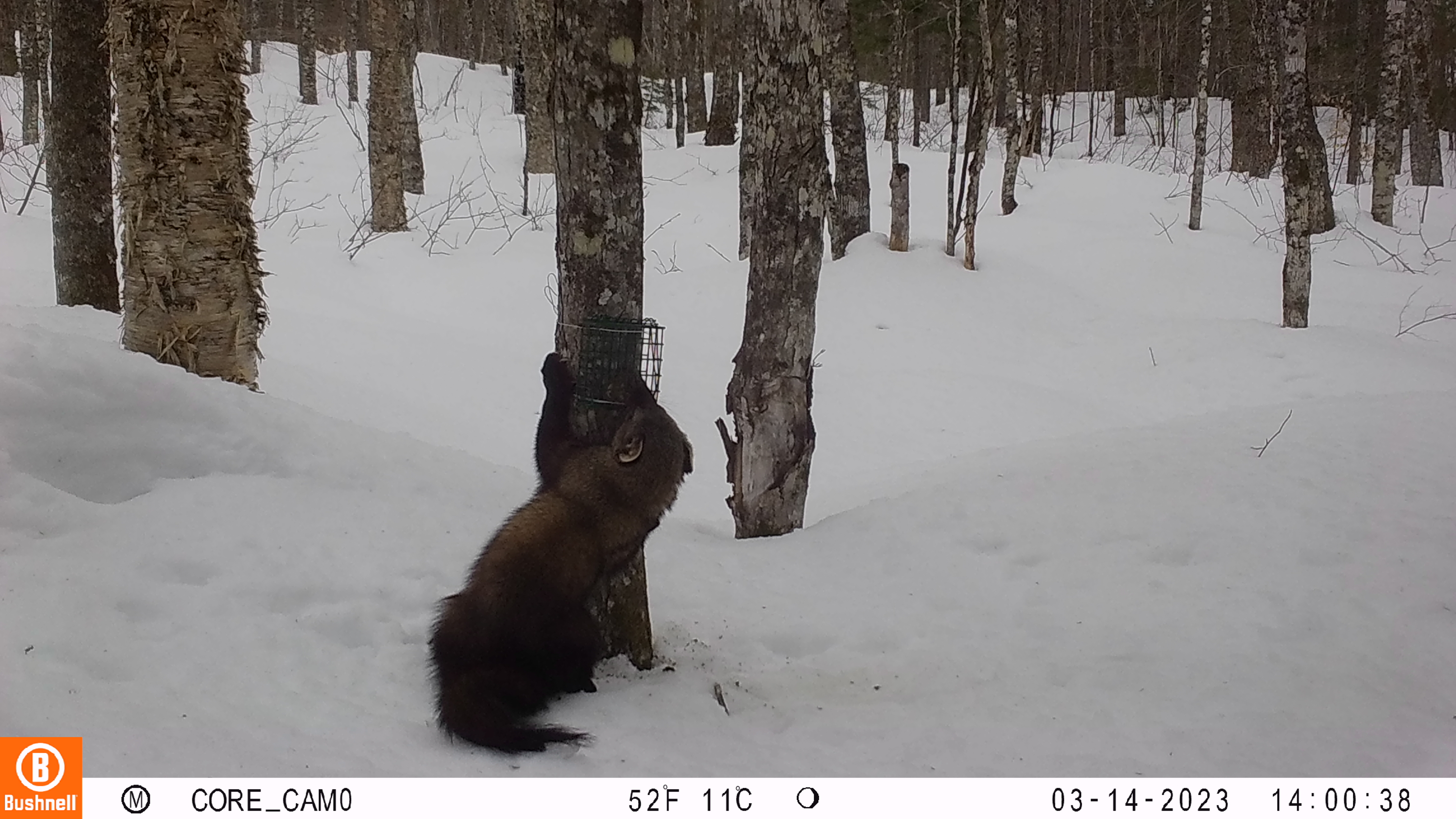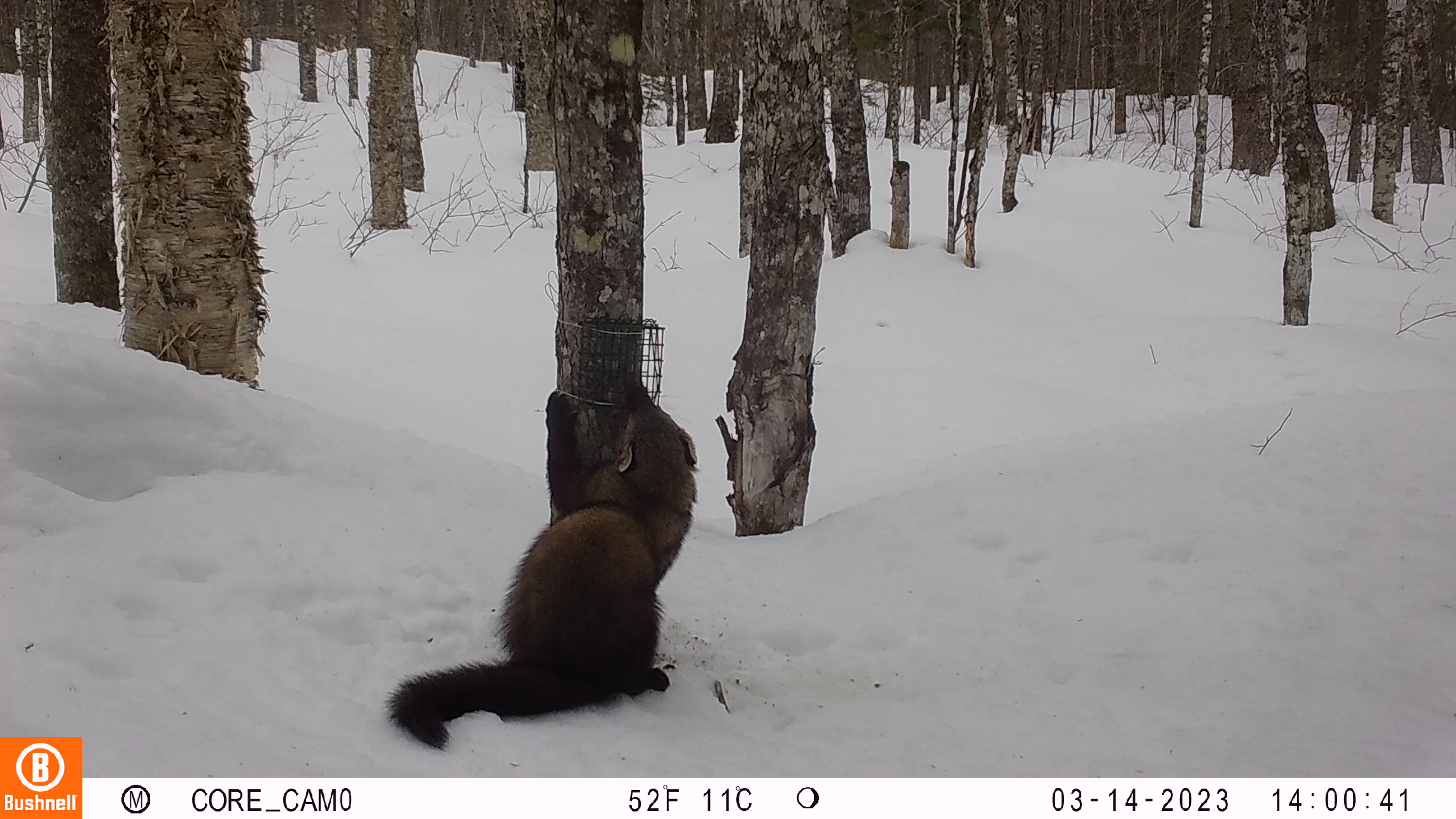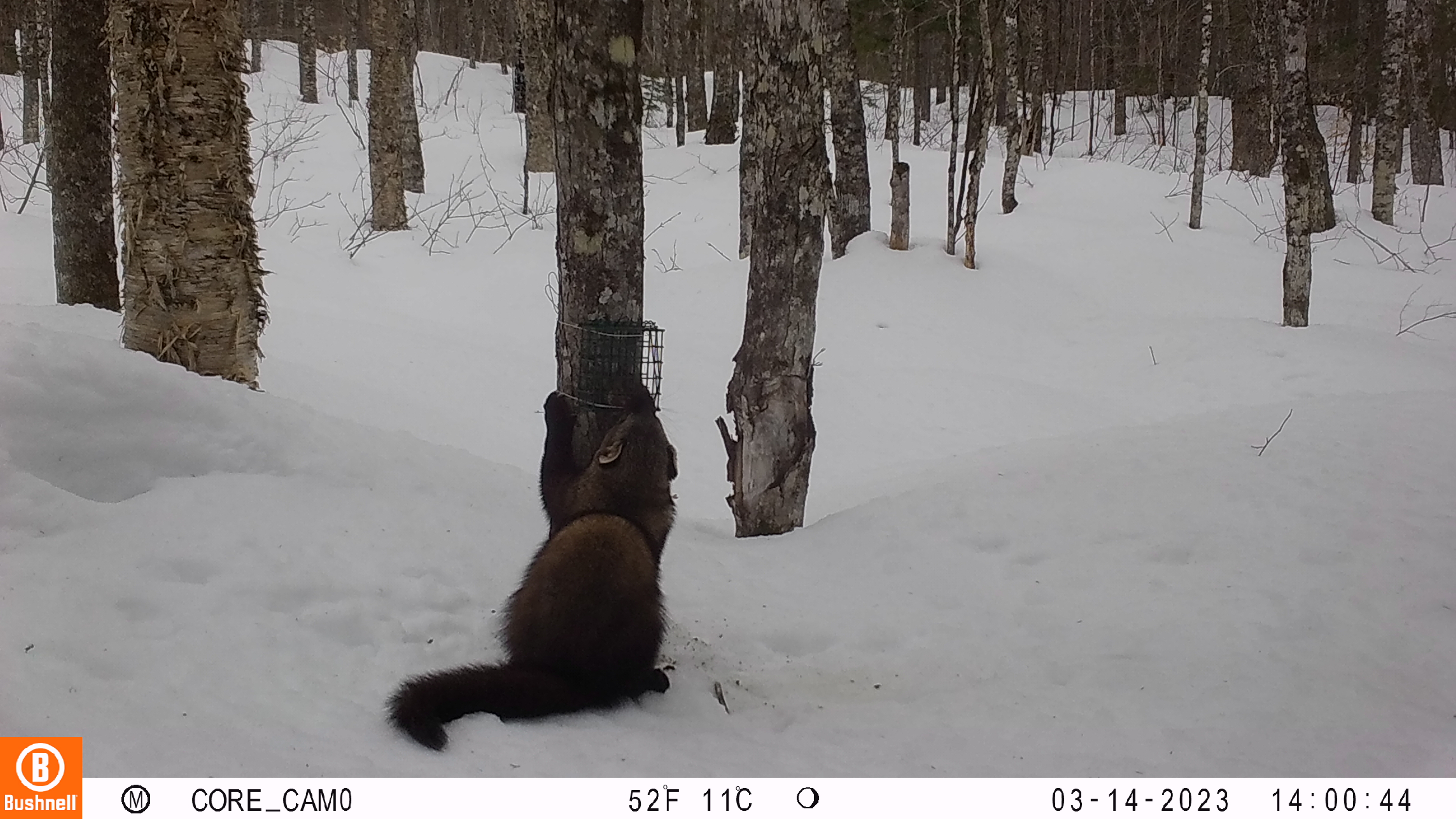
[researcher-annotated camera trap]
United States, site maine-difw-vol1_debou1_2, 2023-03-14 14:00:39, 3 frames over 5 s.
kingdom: Animalia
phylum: Chordata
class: Mammalia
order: Carnivora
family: Mustelidae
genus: Pekania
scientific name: Pekania pennanti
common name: fisher